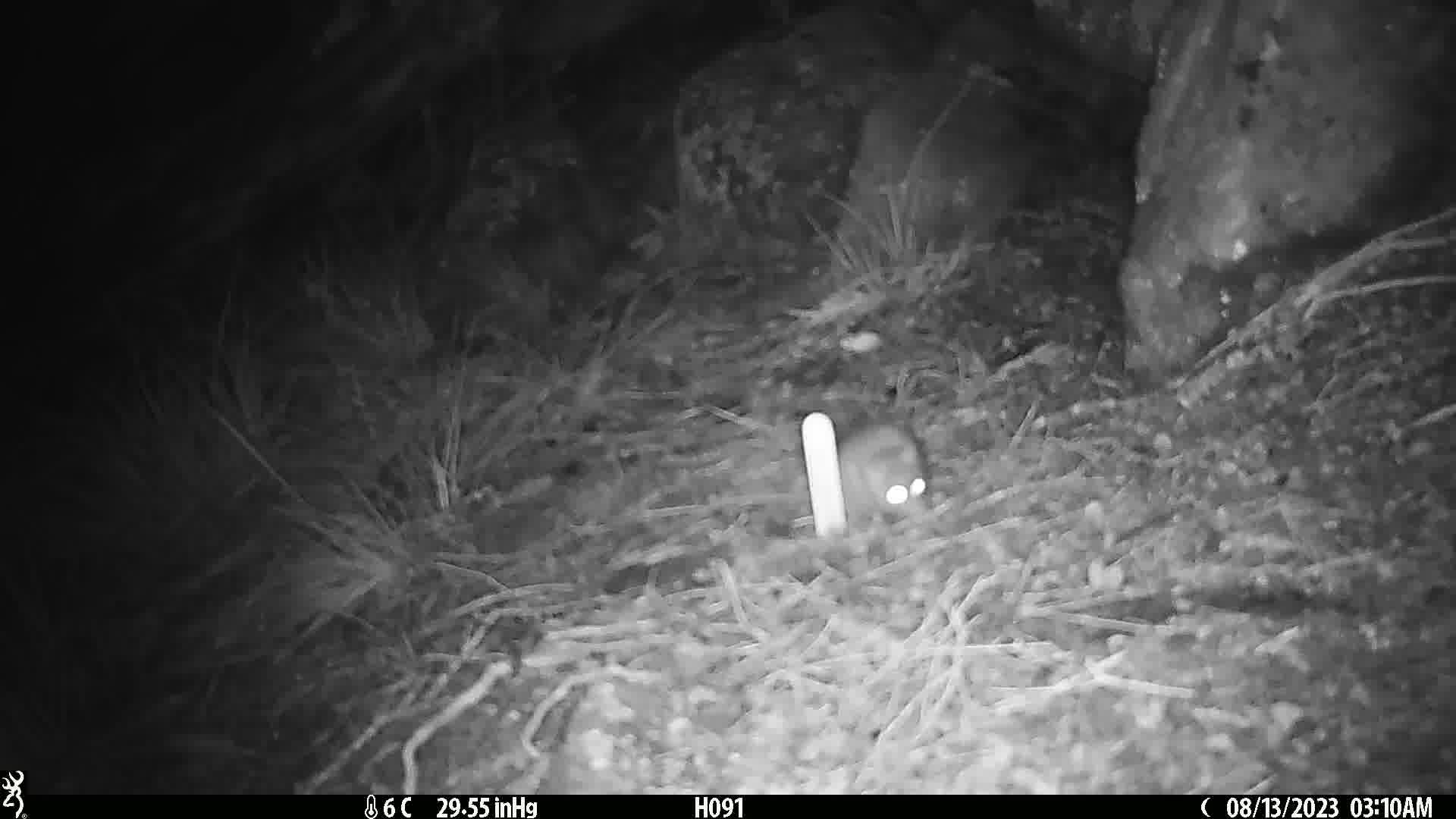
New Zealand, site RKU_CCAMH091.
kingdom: Animalia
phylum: Chordata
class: Mammalia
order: Rodentia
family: Muridae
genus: Rattus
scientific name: Rattus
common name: rat